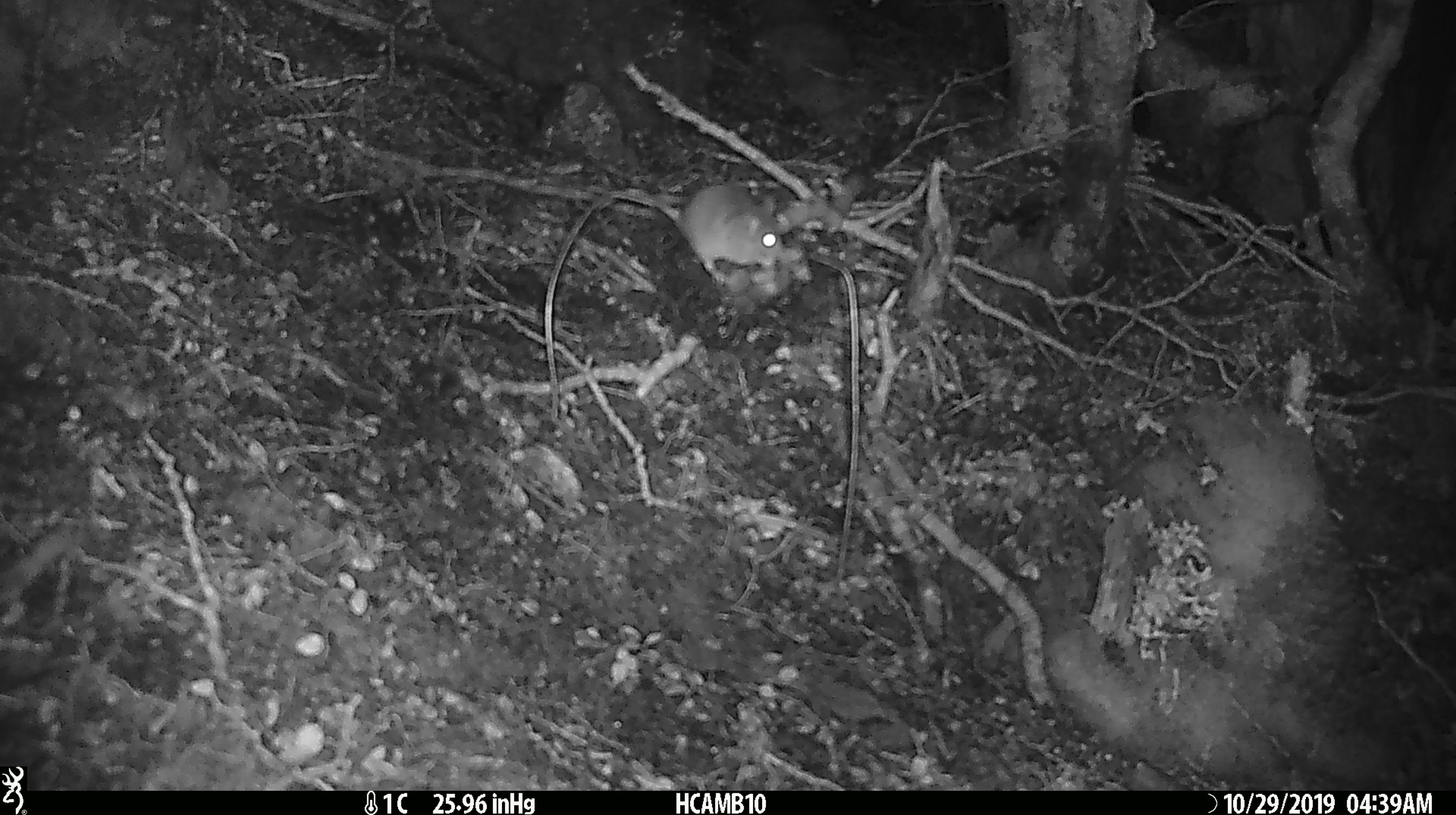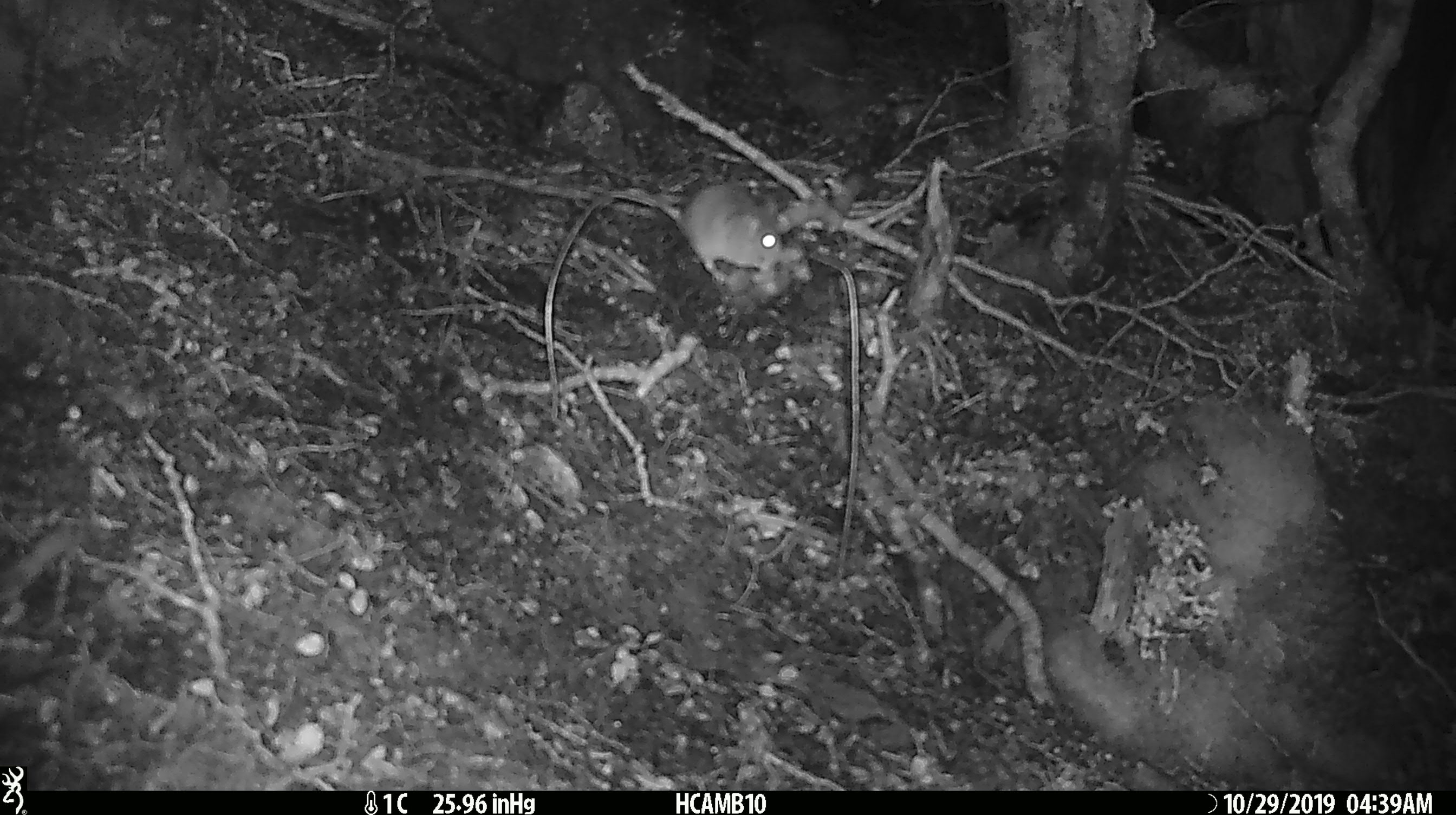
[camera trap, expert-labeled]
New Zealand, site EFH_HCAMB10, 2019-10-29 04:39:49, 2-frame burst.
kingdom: Animalia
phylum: Chordata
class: Mammalia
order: Rodentia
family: Muridae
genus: Mus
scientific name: Mus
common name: mouse